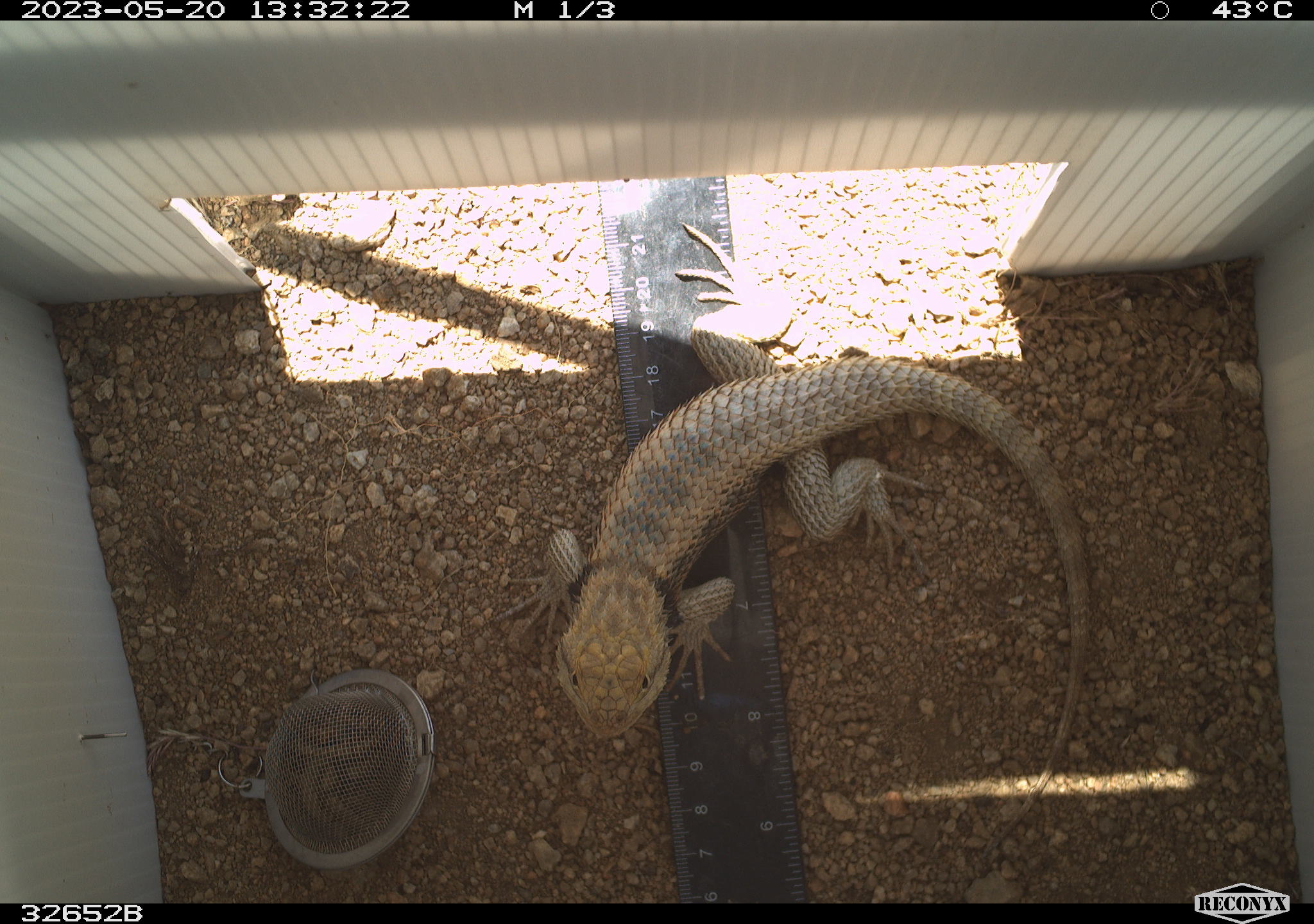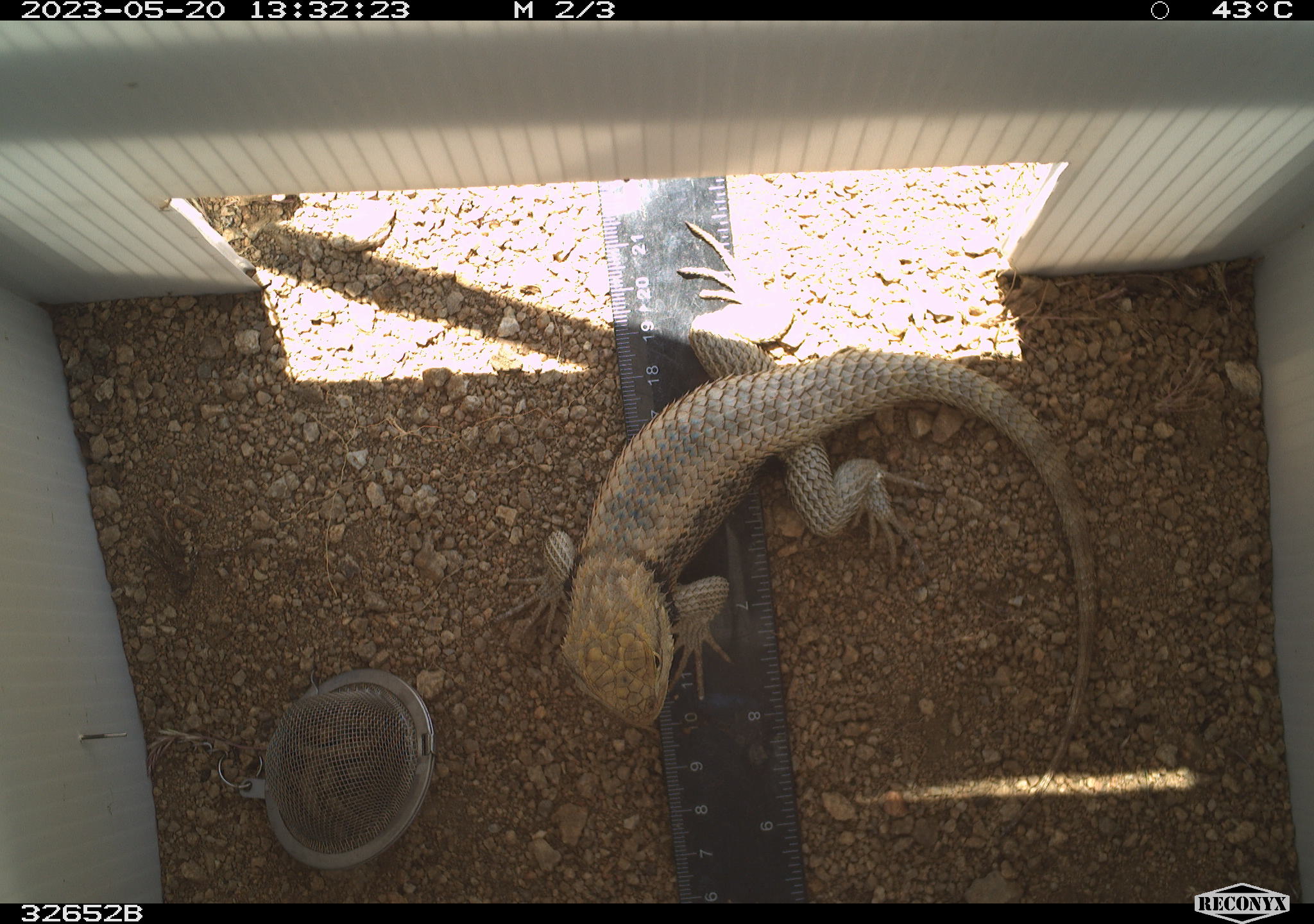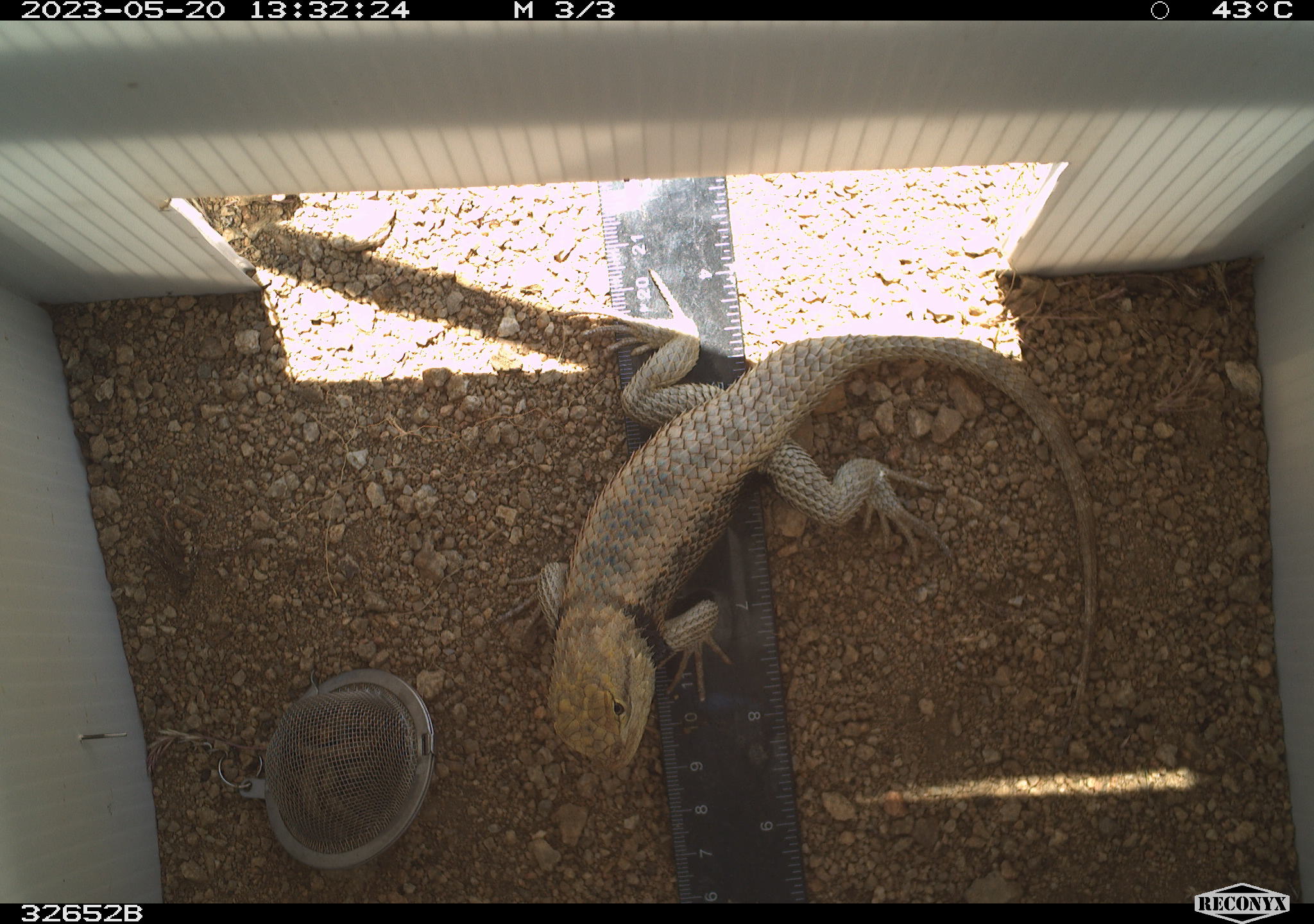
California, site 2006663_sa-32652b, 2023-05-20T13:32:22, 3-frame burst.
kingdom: Animalia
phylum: Chordata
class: Reptilia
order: Squamata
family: Phrynosomatidae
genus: Sceloporus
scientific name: Sceloporus uniformis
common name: yellow-backed spiny lizard